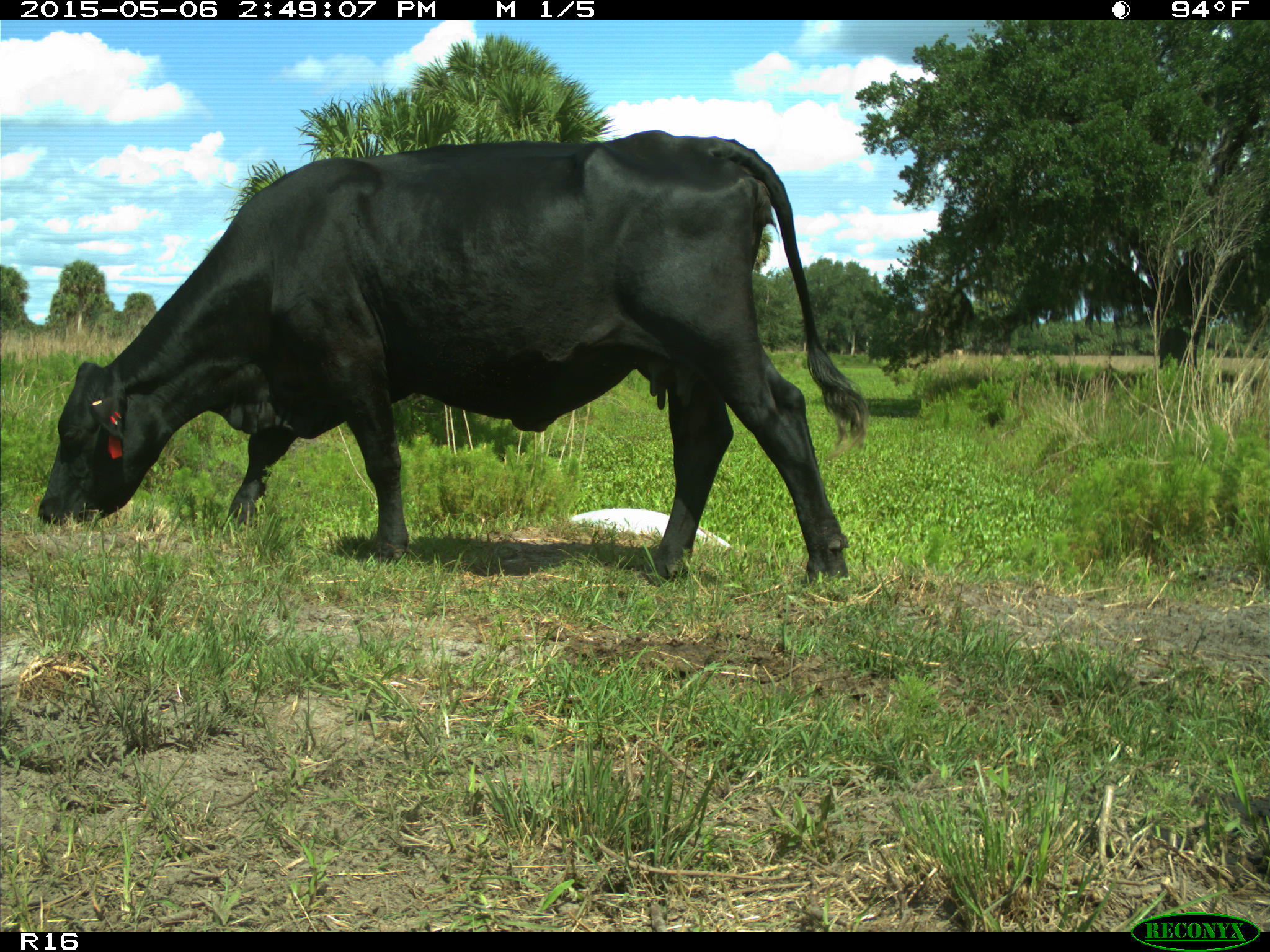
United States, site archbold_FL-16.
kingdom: Animalia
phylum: Chordata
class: Mammalia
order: Artiodactyla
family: Suidae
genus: Sus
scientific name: Sus scrofa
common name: wild boar